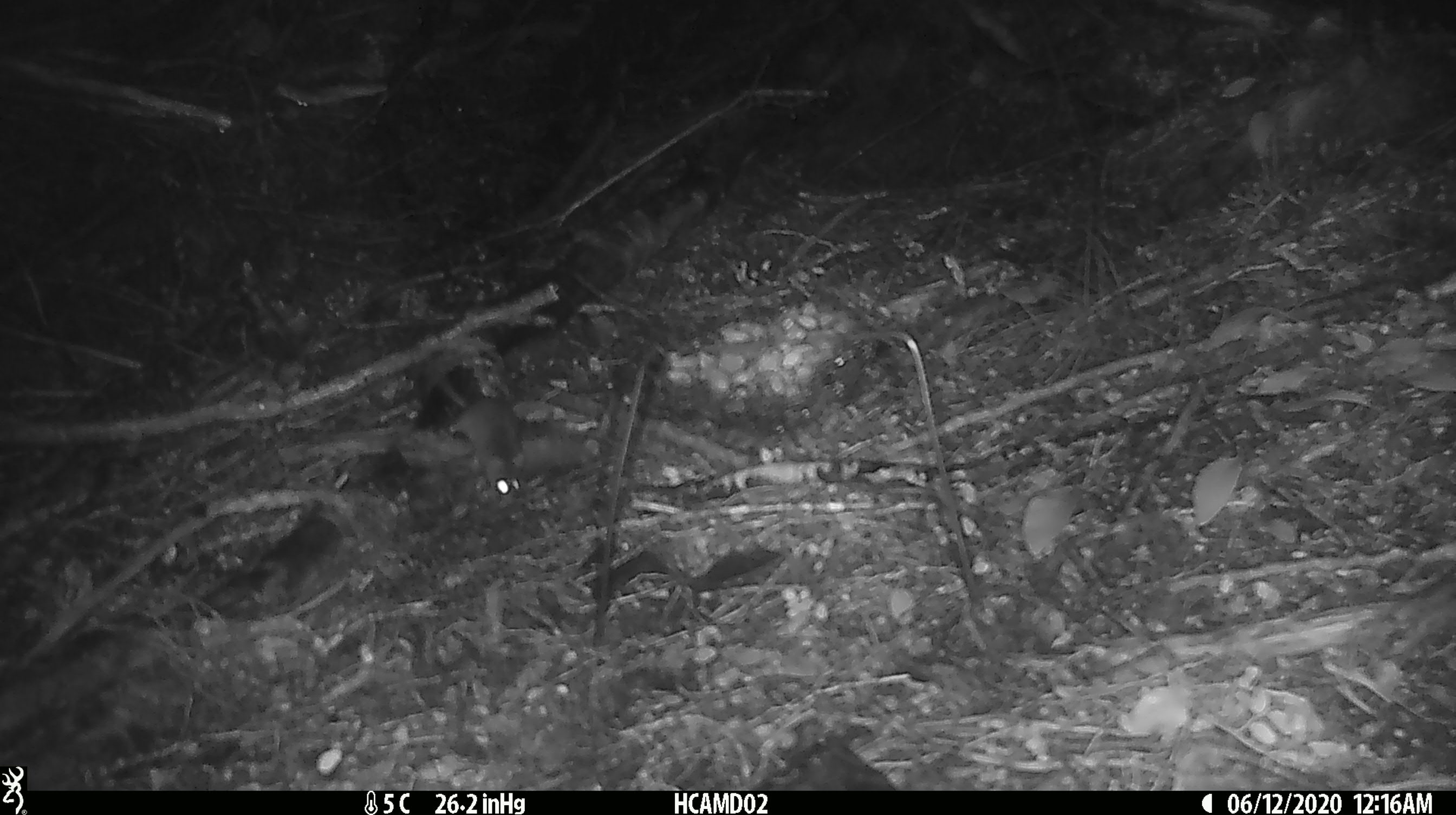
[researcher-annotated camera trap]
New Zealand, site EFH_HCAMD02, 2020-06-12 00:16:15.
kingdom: Animalia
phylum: Chordata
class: Mammalia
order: Rodentia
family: Muridae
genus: Mus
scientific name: Mus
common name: mouse